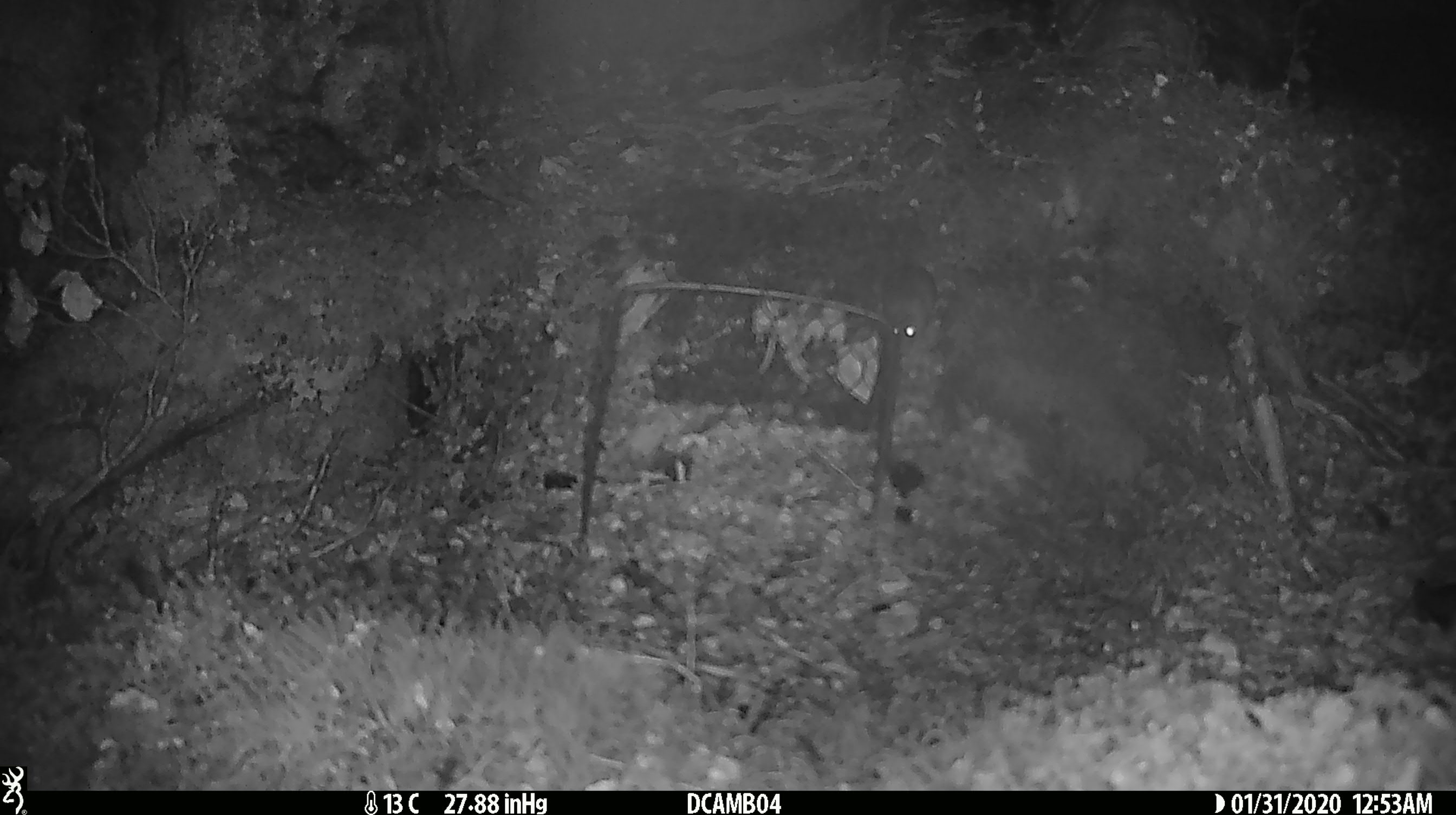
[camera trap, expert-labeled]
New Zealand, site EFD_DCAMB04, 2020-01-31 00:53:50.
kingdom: Animalia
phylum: Chordata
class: Mammalia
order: Rodentia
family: Muridae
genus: Mus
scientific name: Mus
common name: mouse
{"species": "mouse (Mus)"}